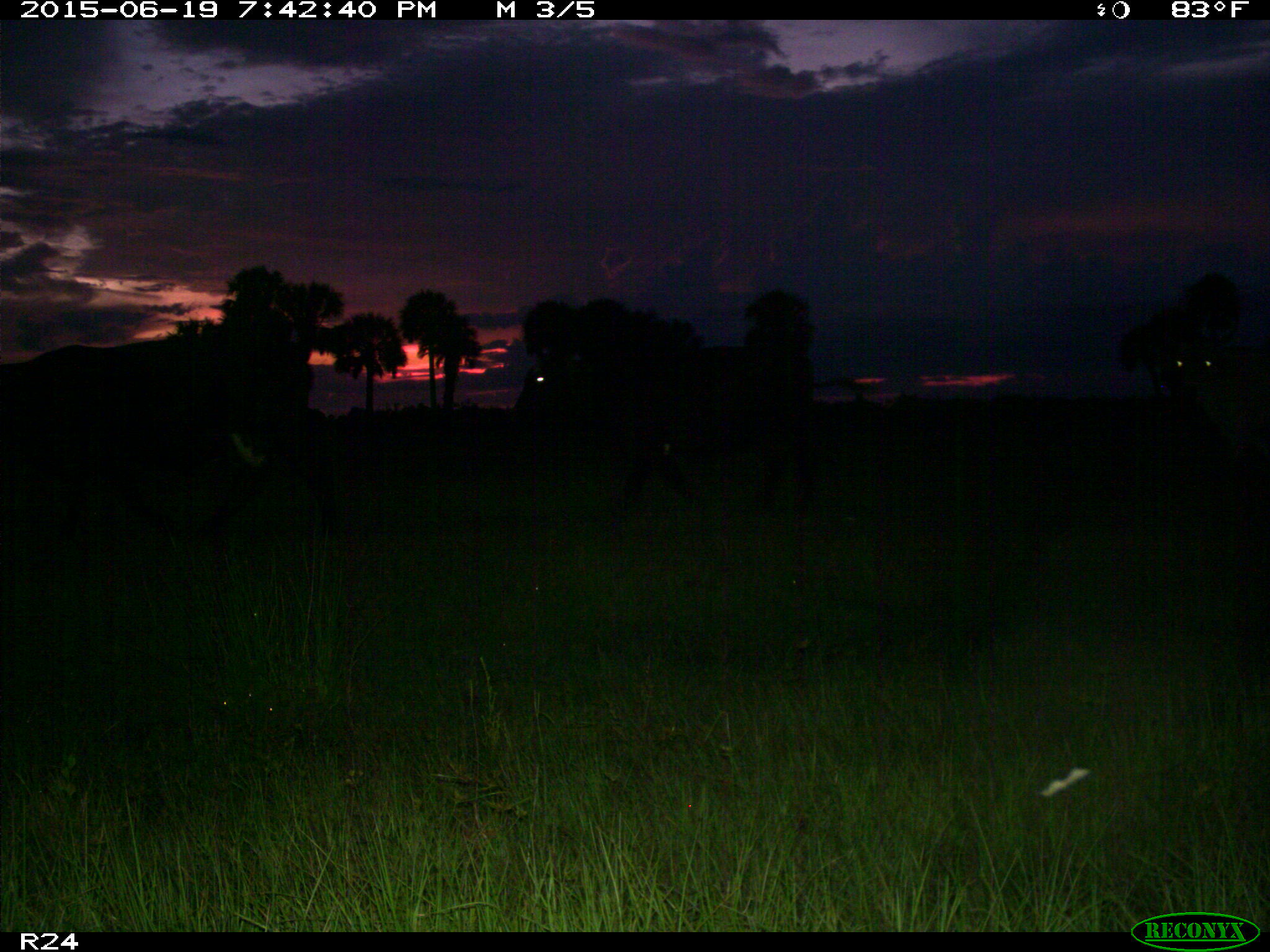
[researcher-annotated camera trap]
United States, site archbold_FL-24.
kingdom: Animalia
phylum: Chordata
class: Mammalia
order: Artiodactyla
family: Bovidae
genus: Bos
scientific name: Bos taurus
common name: domestic cow